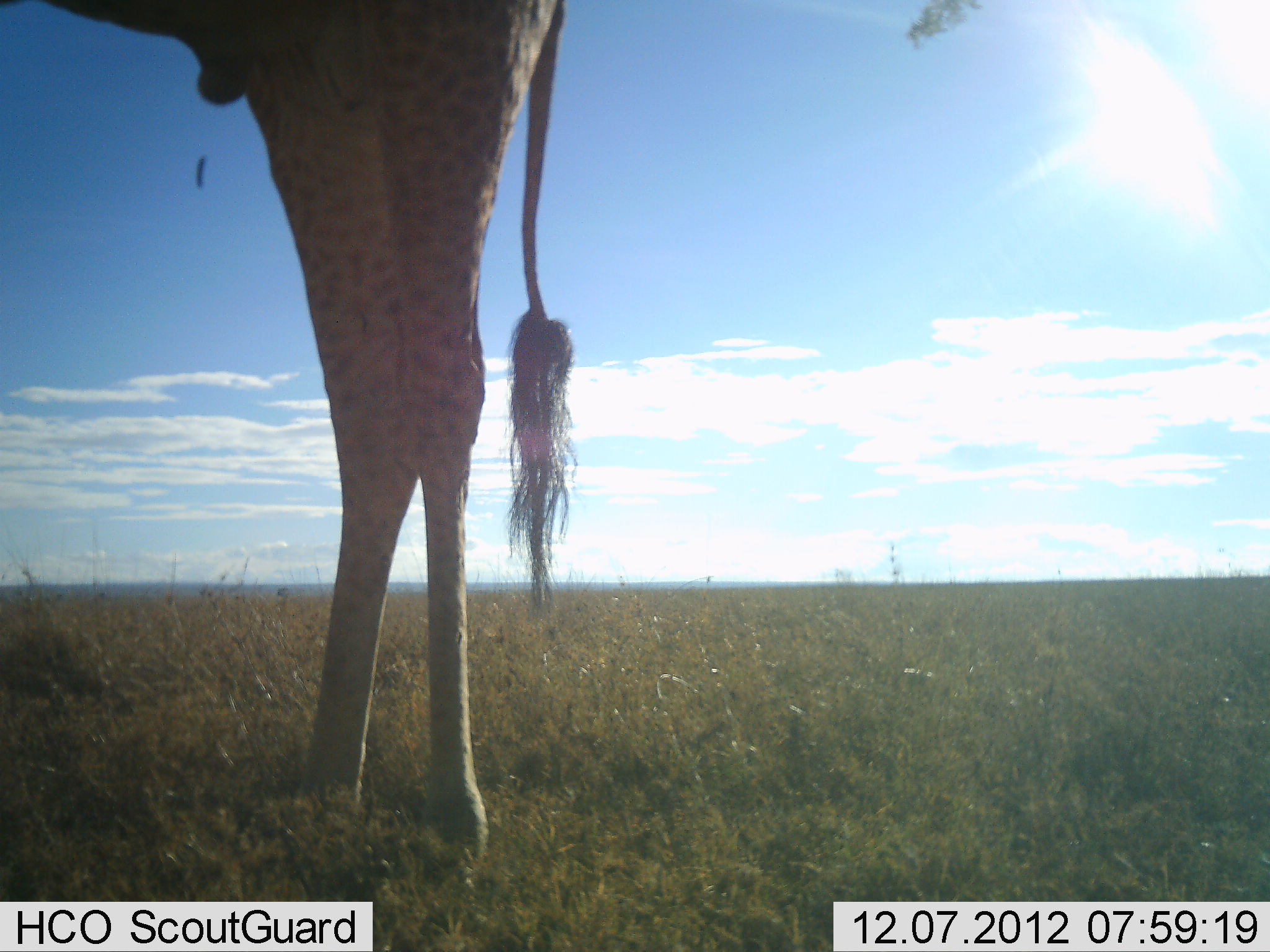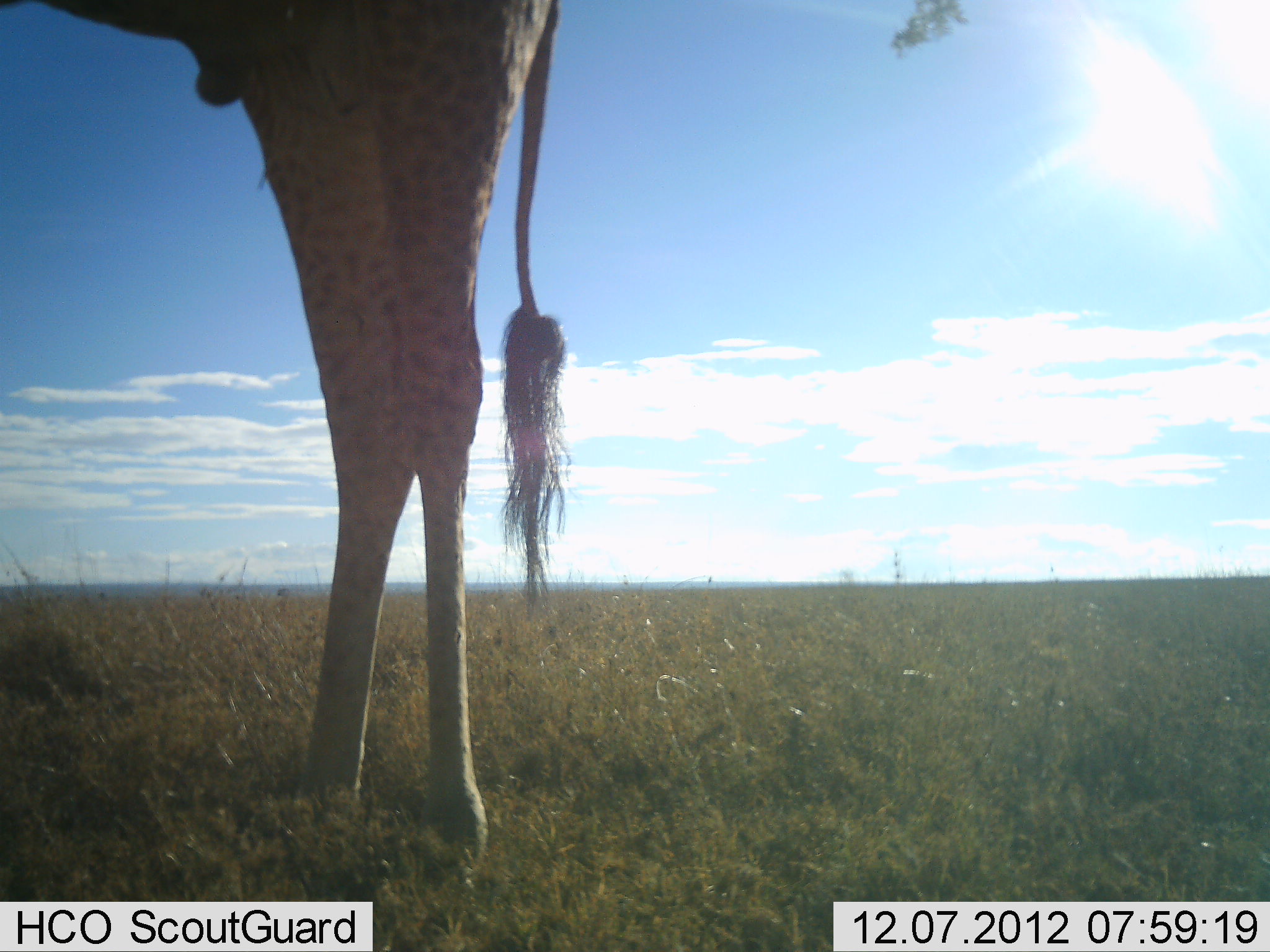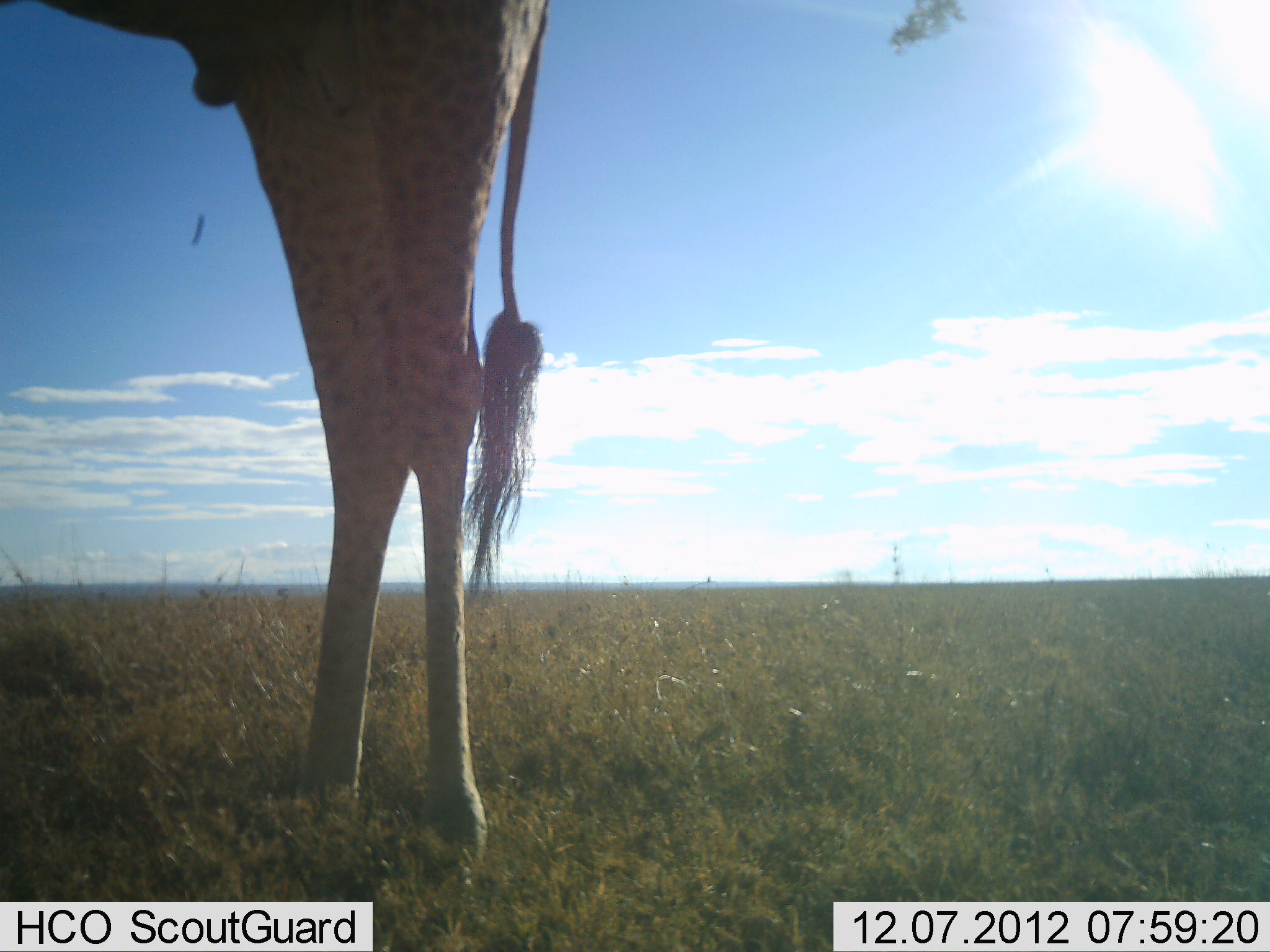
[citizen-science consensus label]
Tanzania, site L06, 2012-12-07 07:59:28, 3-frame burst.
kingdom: Animalia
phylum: Chordata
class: Mammalia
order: Artiodactyla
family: Giraffidae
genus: Giraffa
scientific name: Giraffa camelopardalis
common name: giraffe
Giraffe (Giraffa camelopardalis), count 1. Behavior (volunteer vote fractions): standing 100%, resting 0%, moving 0%, interacting 0%. Young present (vote fraction): 0%. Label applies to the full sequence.